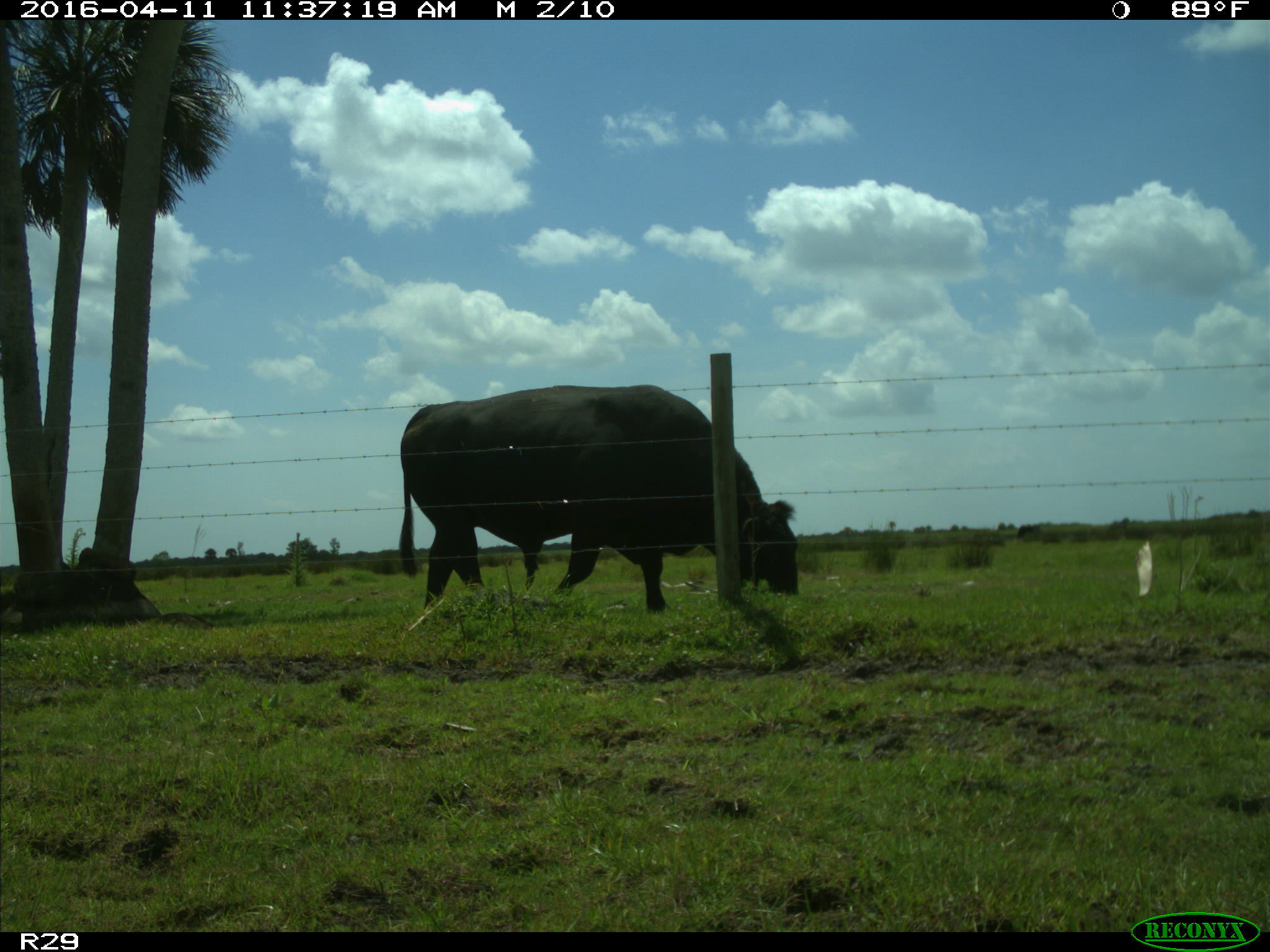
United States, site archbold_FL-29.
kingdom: Animalia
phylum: Chordata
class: Mammalia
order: Artiodactyla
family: Bovidae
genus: Bos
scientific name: Bos taurus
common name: domestic cow